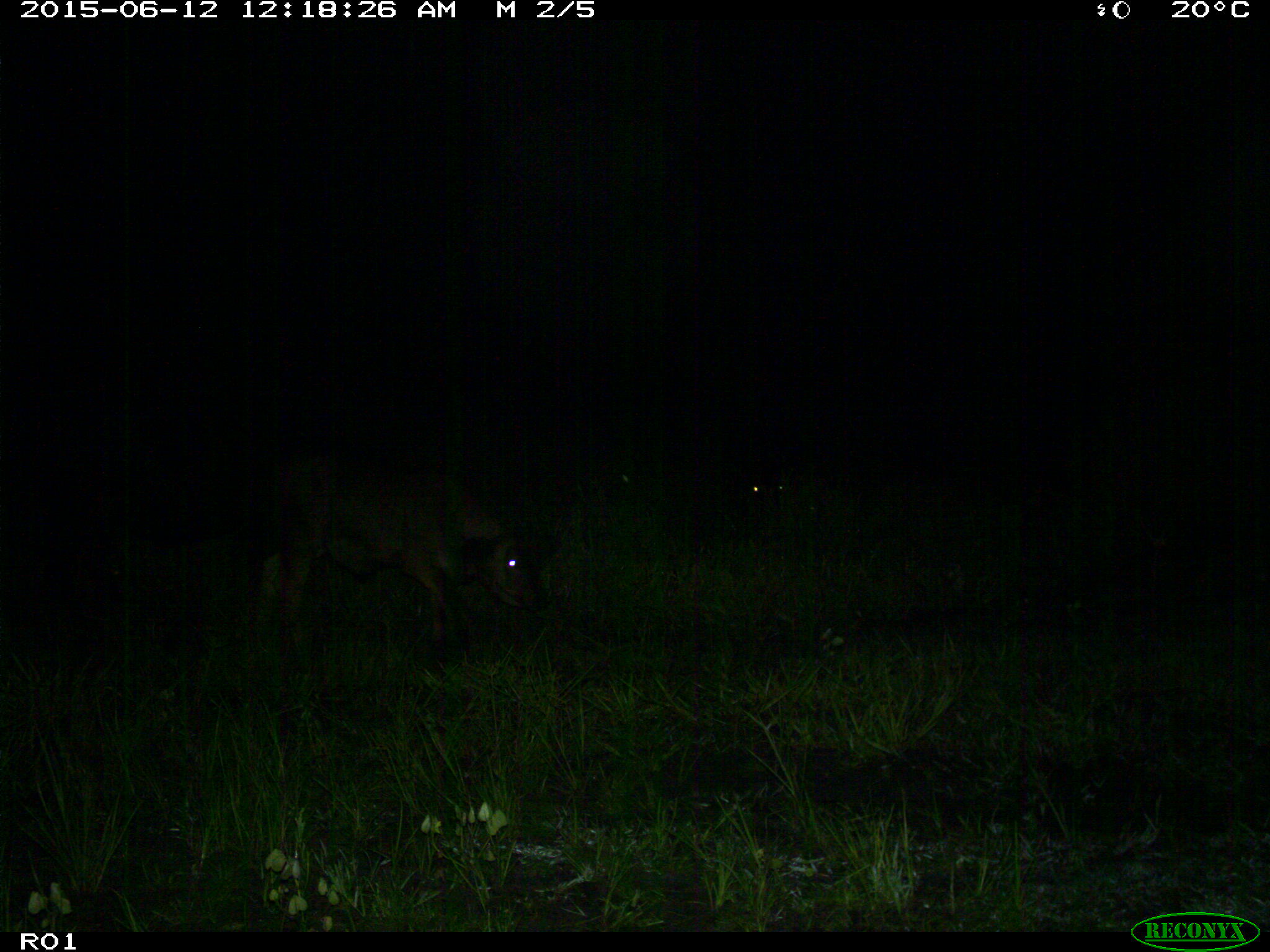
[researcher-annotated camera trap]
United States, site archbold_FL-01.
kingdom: Animalia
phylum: Chordata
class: Mammalia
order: Artiodactyla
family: Bovidae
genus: Bos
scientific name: Bos taurus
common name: domestic cow